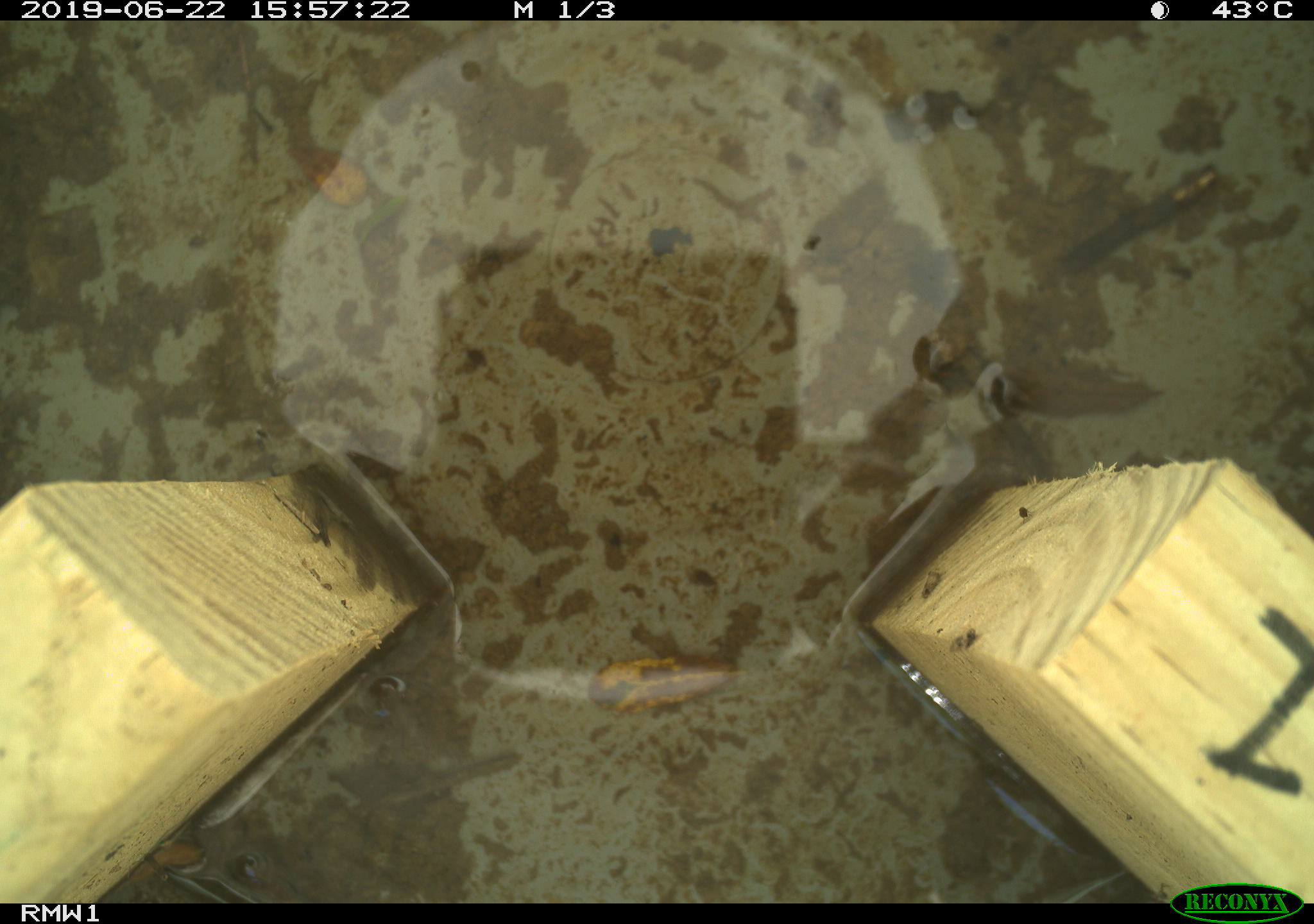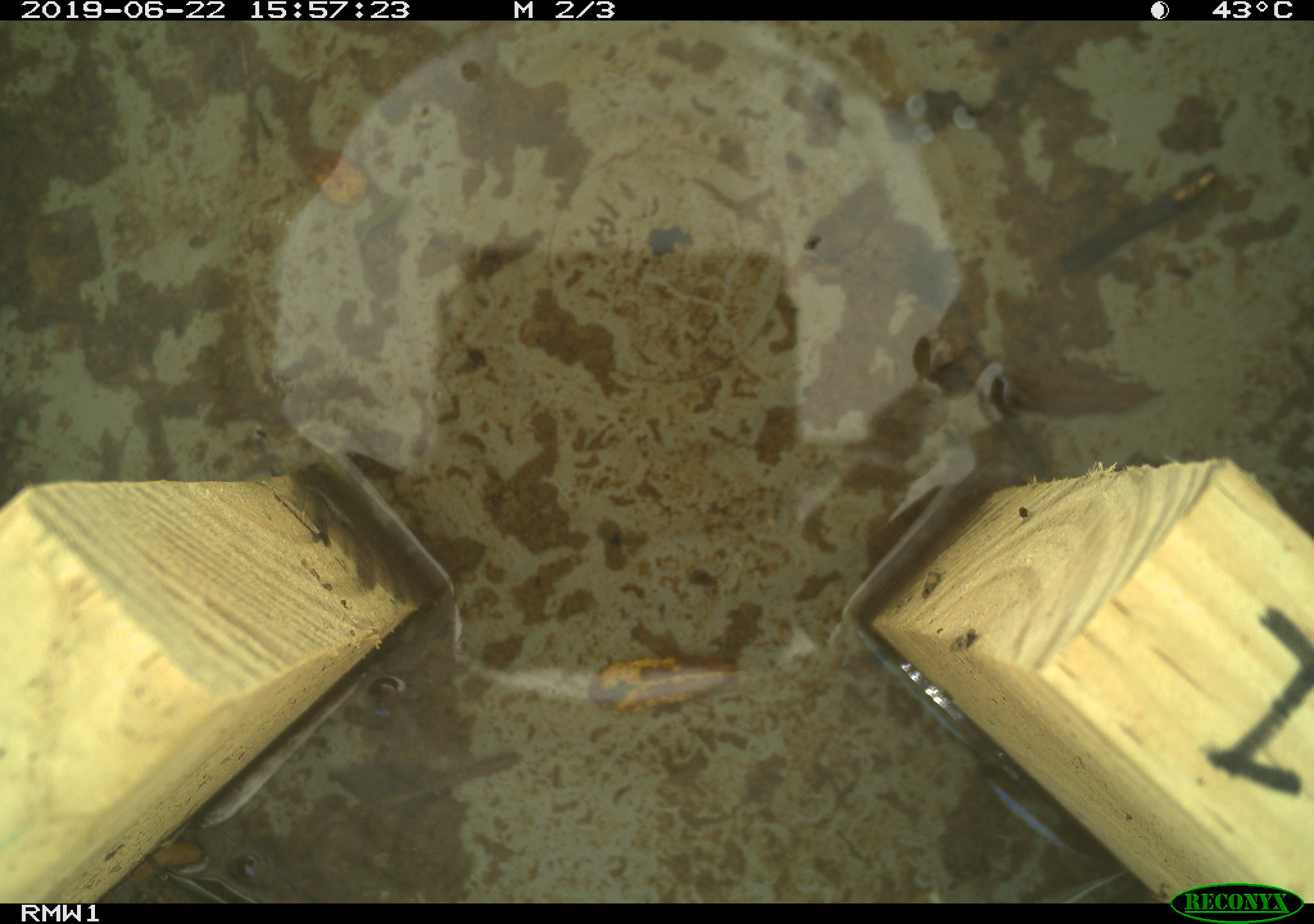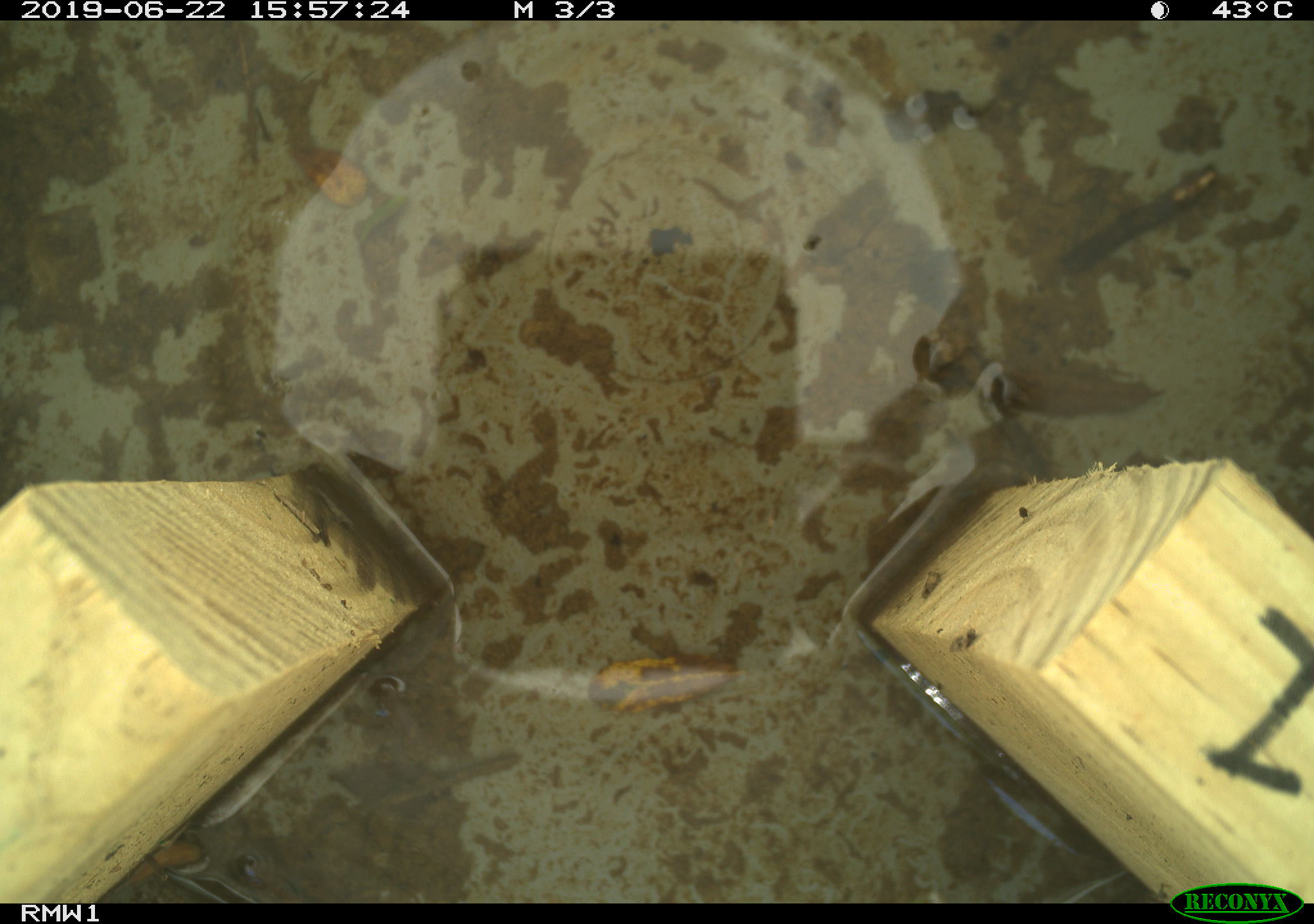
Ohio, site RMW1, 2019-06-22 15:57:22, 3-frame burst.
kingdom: Animalia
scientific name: Animalia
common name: animal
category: invertebrate